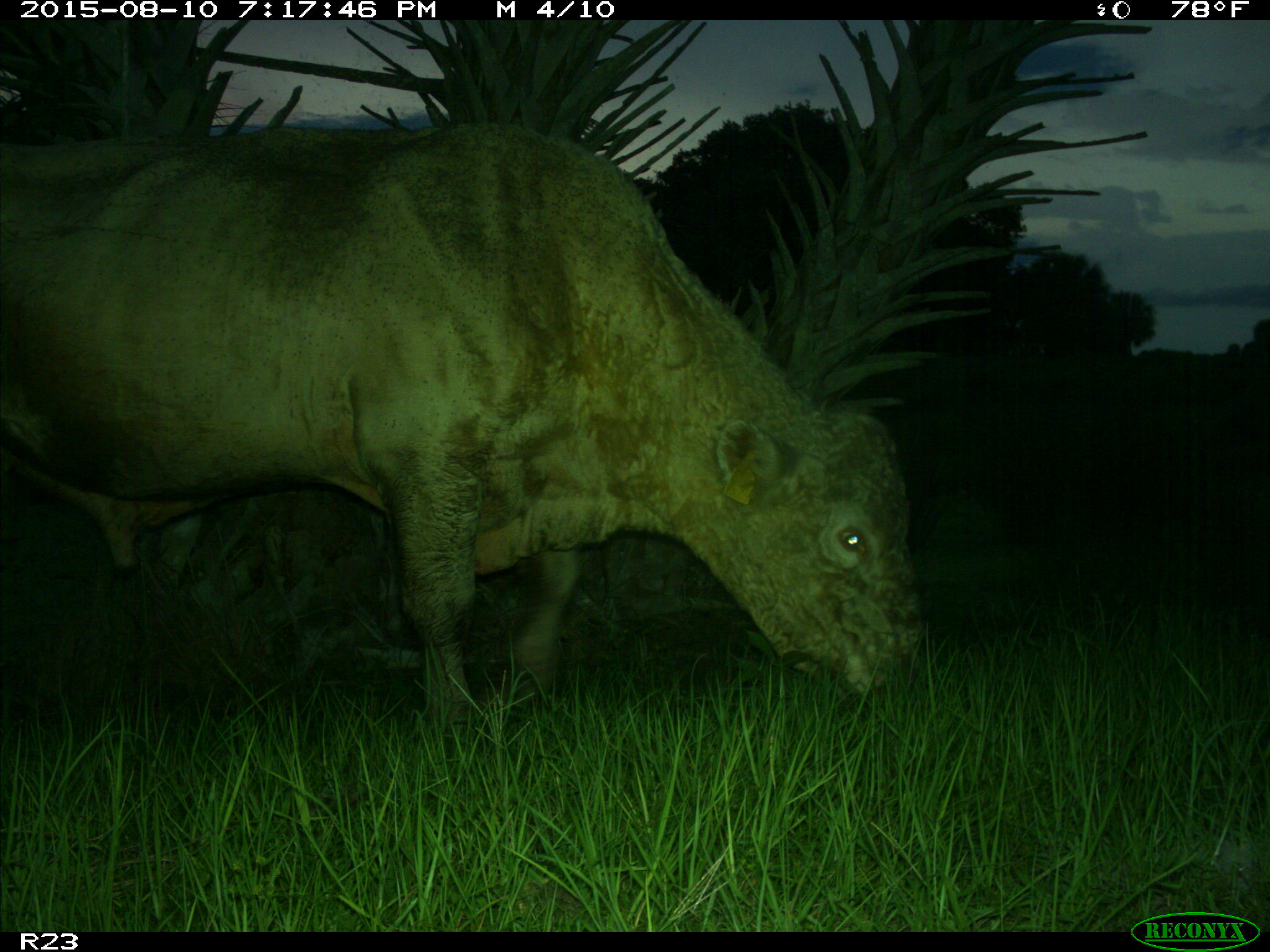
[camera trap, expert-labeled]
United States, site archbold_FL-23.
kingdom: Animalia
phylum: Chordata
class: Mammalia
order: Artiodactyla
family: Bovidae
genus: Bos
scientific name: Bos taurus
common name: domestic cow